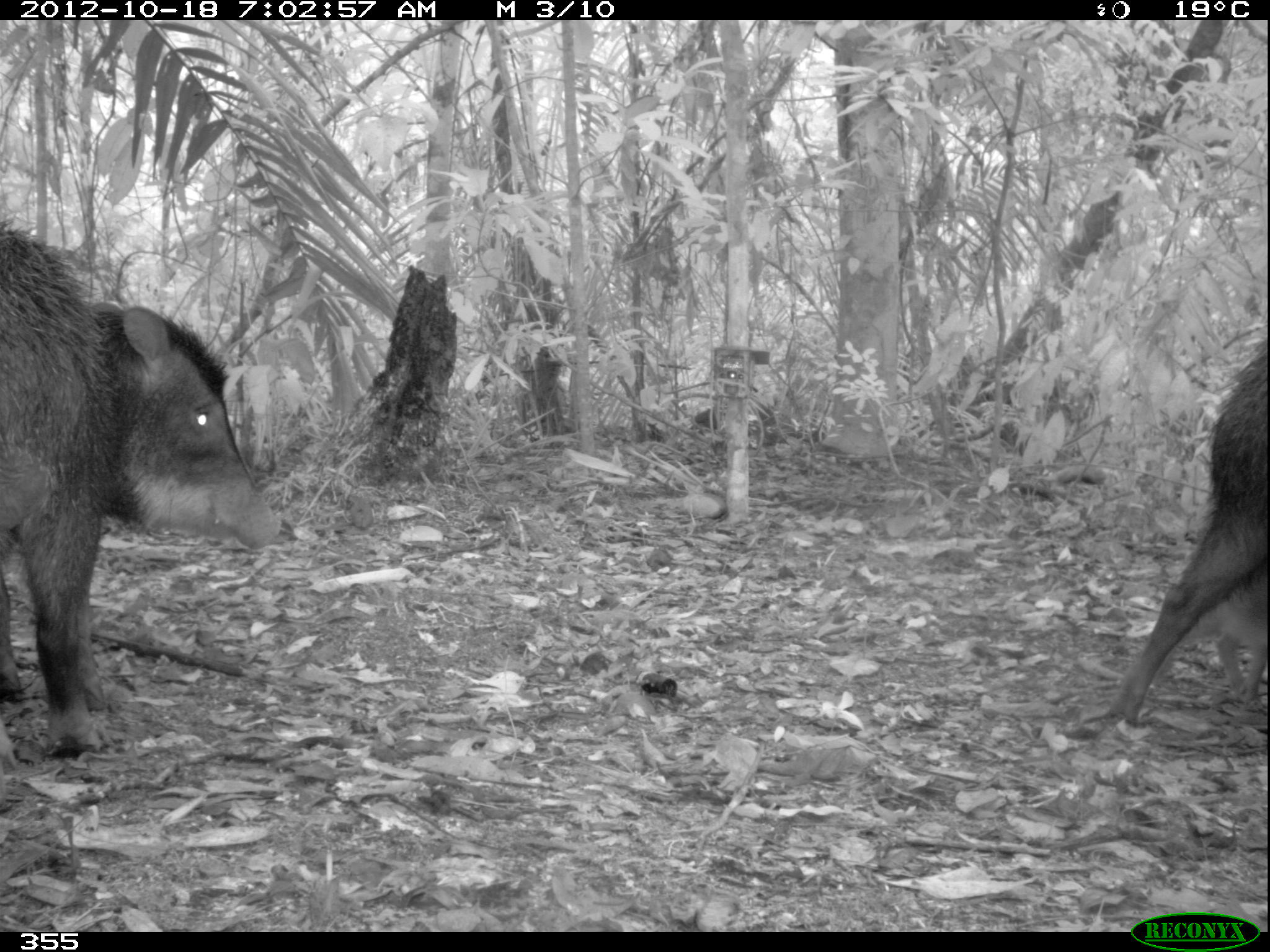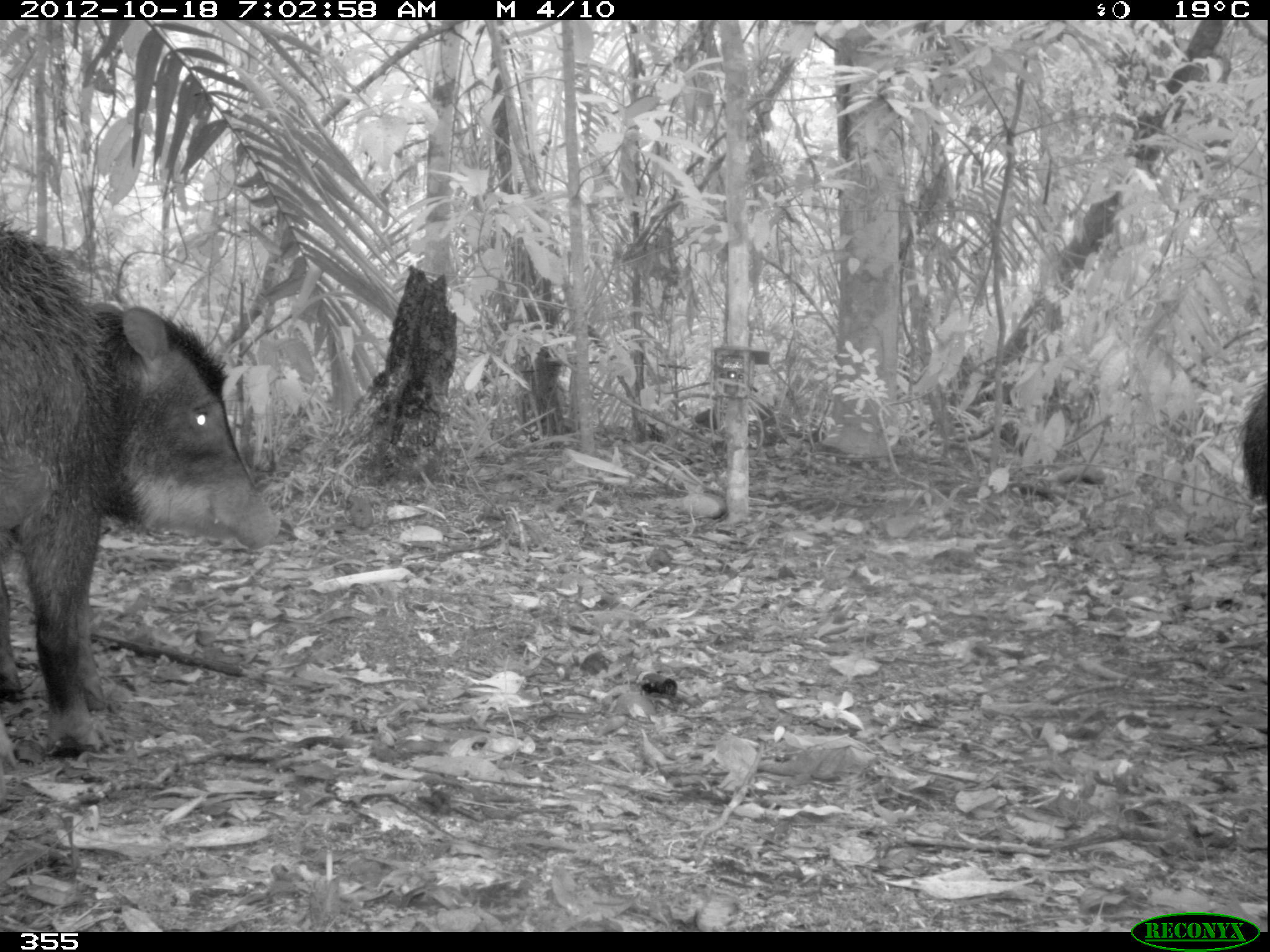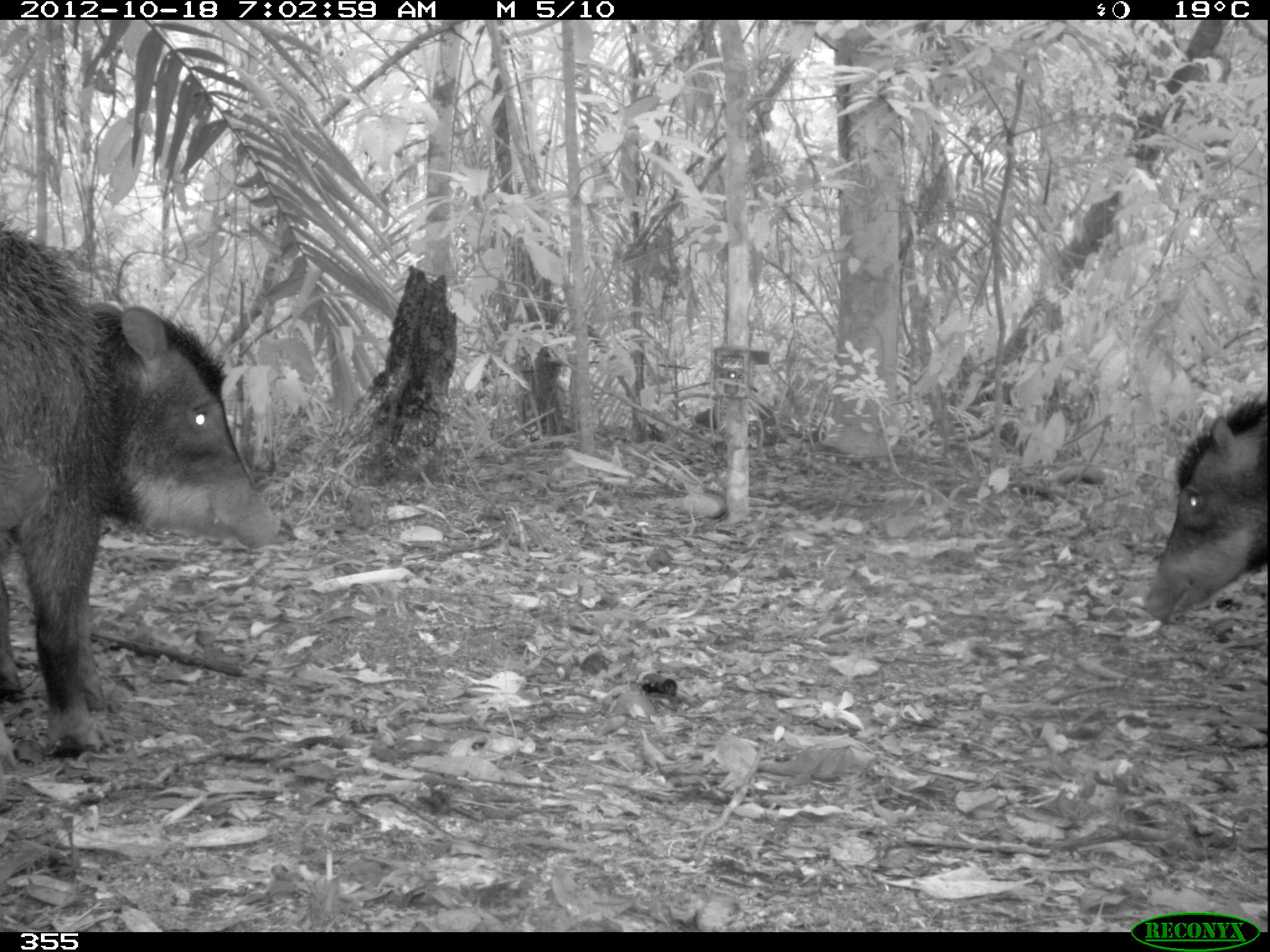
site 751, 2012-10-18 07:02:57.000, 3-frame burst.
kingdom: Animalia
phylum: Chordata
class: Mammalia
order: Artiodactyla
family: Tayassuidae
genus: Tayassu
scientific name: Tayassu pecari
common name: white-lipped peccary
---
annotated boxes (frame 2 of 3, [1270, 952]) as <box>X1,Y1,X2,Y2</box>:
tayassu pecari: <box>2,218,282,755</box>; <box>1238,380,1269,504</box>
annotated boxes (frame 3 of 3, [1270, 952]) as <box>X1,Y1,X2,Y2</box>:
tayassu pecari: <box>0,216,280,758</box>; <box>1145,384,1267,625</box>